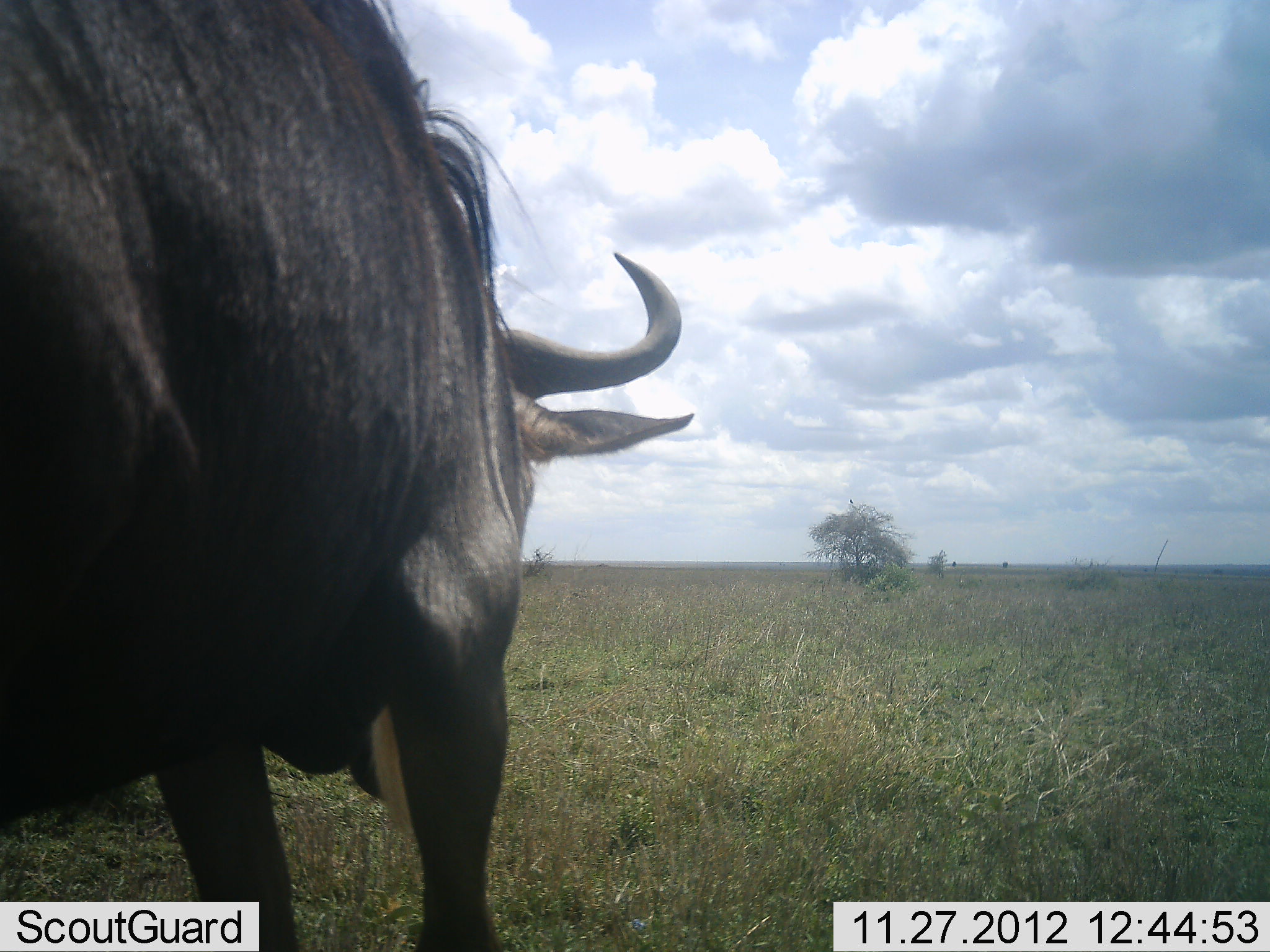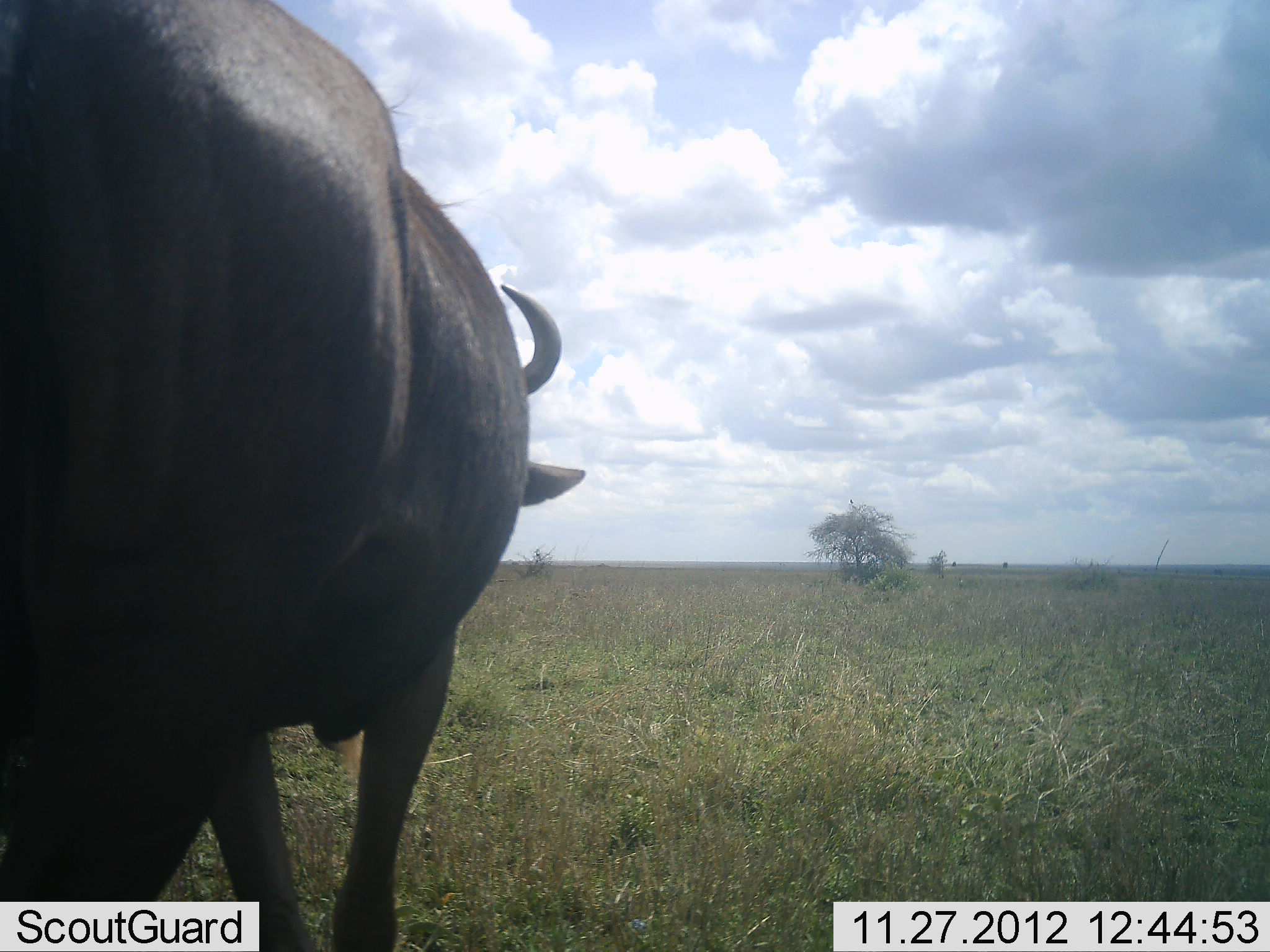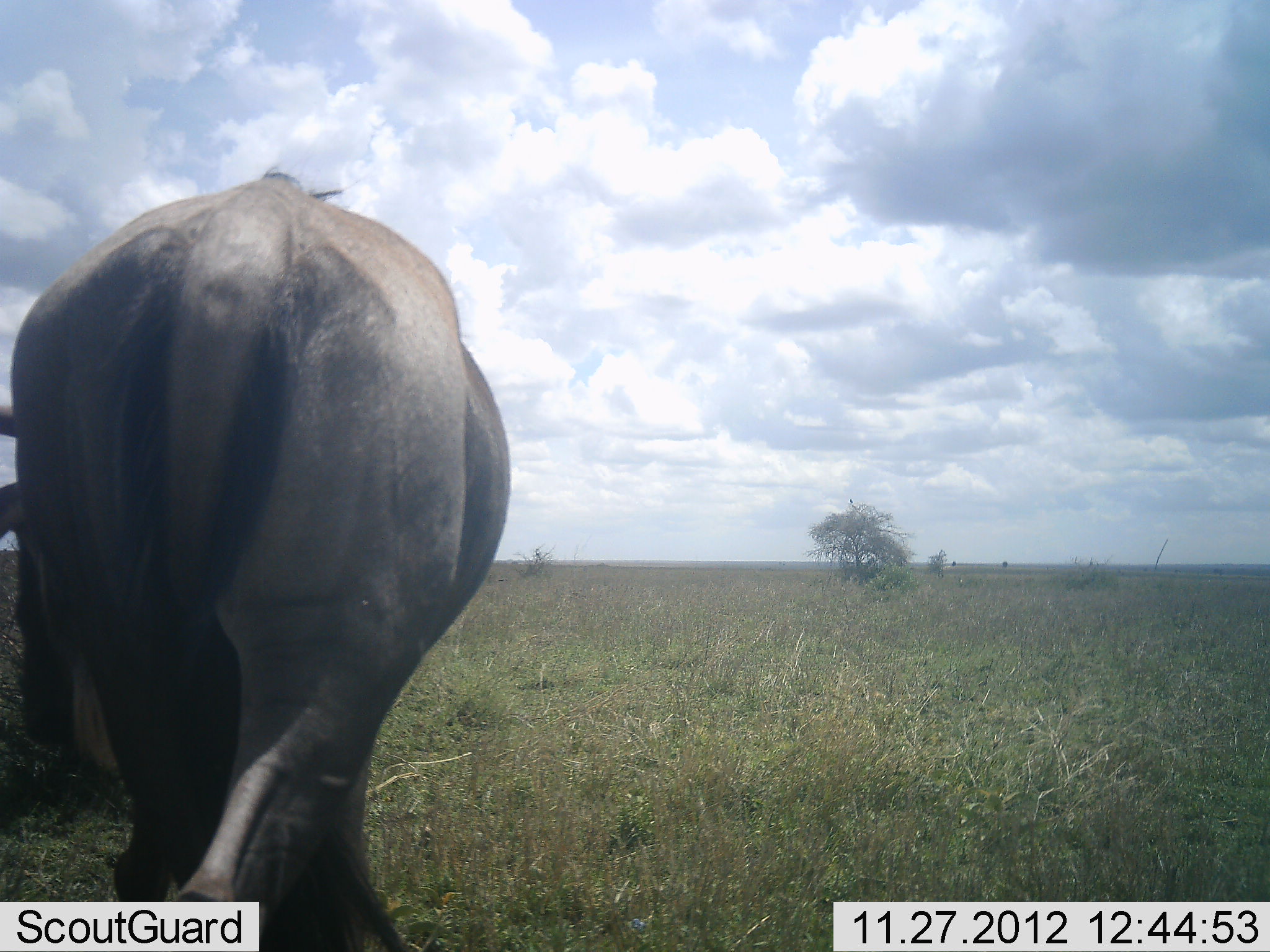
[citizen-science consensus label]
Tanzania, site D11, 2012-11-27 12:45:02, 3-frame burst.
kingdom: Animalia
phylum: Chordata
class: Mammalia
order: Artiodactyla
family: Bovidae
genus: Connochaetes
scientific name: Connochaetes taurinus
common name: blue wildebeest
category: wildebeest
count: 1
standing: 0%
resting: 0%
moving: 100%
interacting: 0%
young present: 0%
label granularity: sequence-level